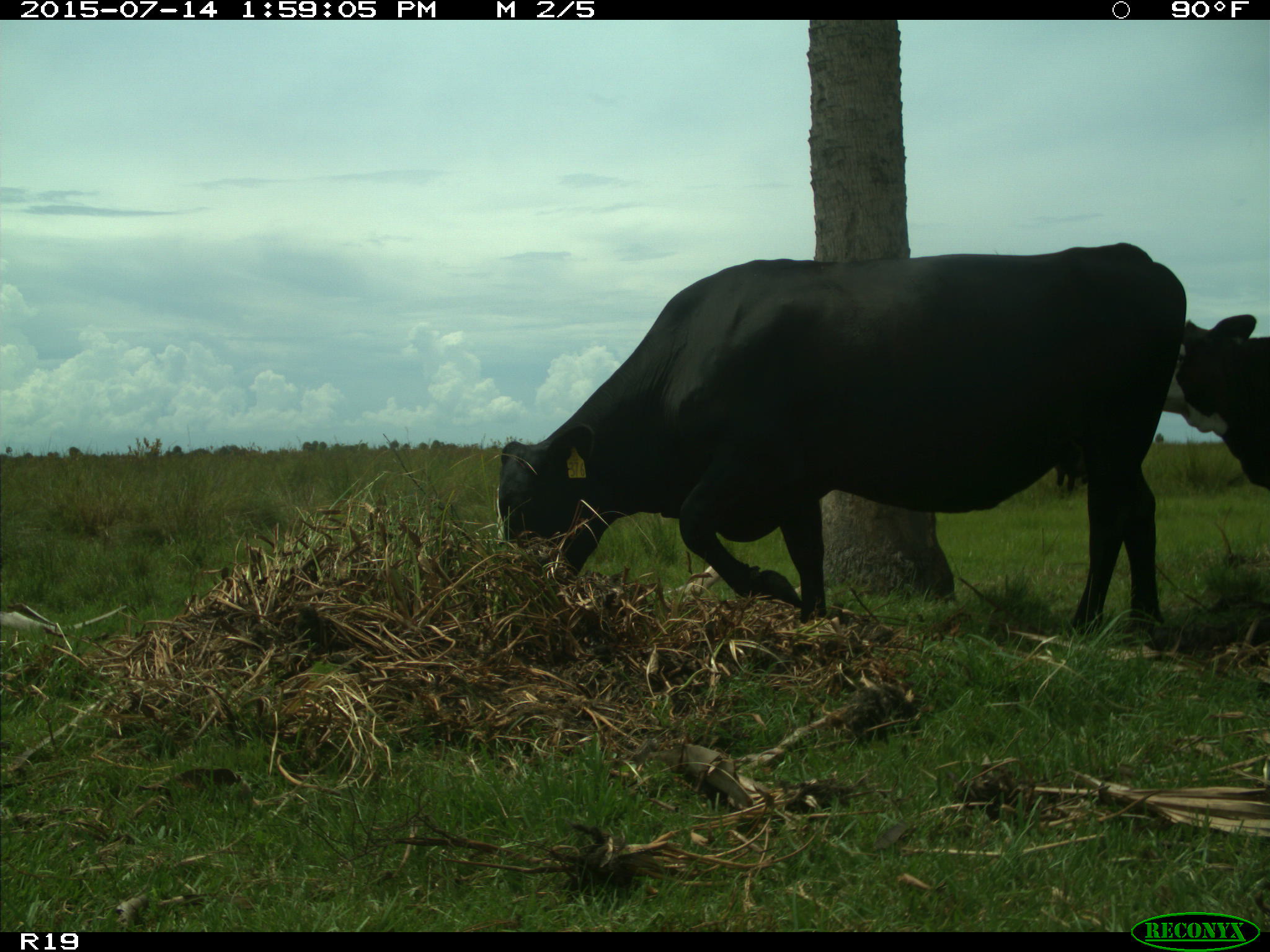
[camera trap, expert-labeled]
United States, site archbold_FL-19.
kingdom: Animalia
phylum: Chordata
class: Mammalia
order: Artiodactyla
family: Bovidae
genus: Bos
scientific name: Bos taurus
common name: domestic cow